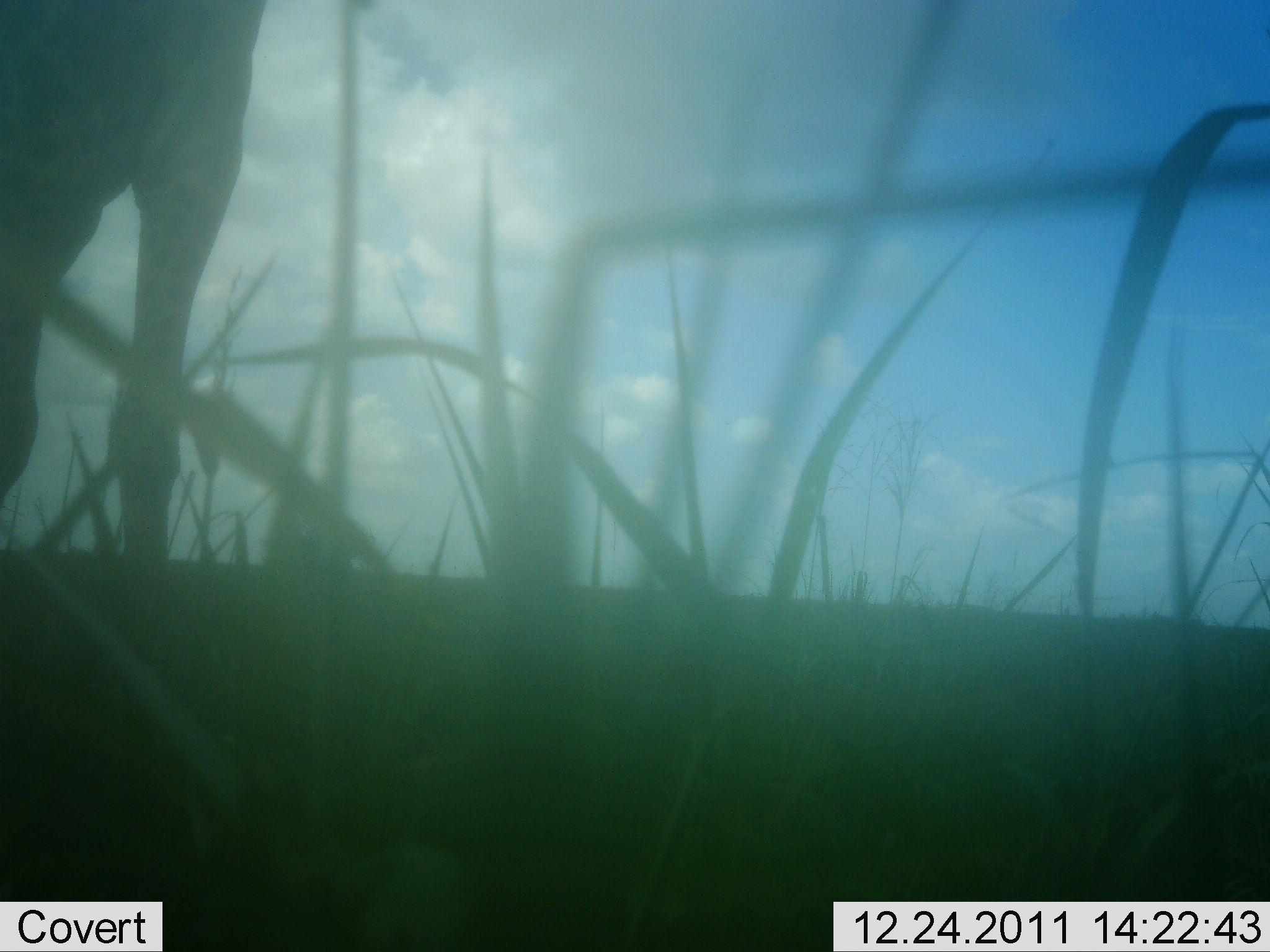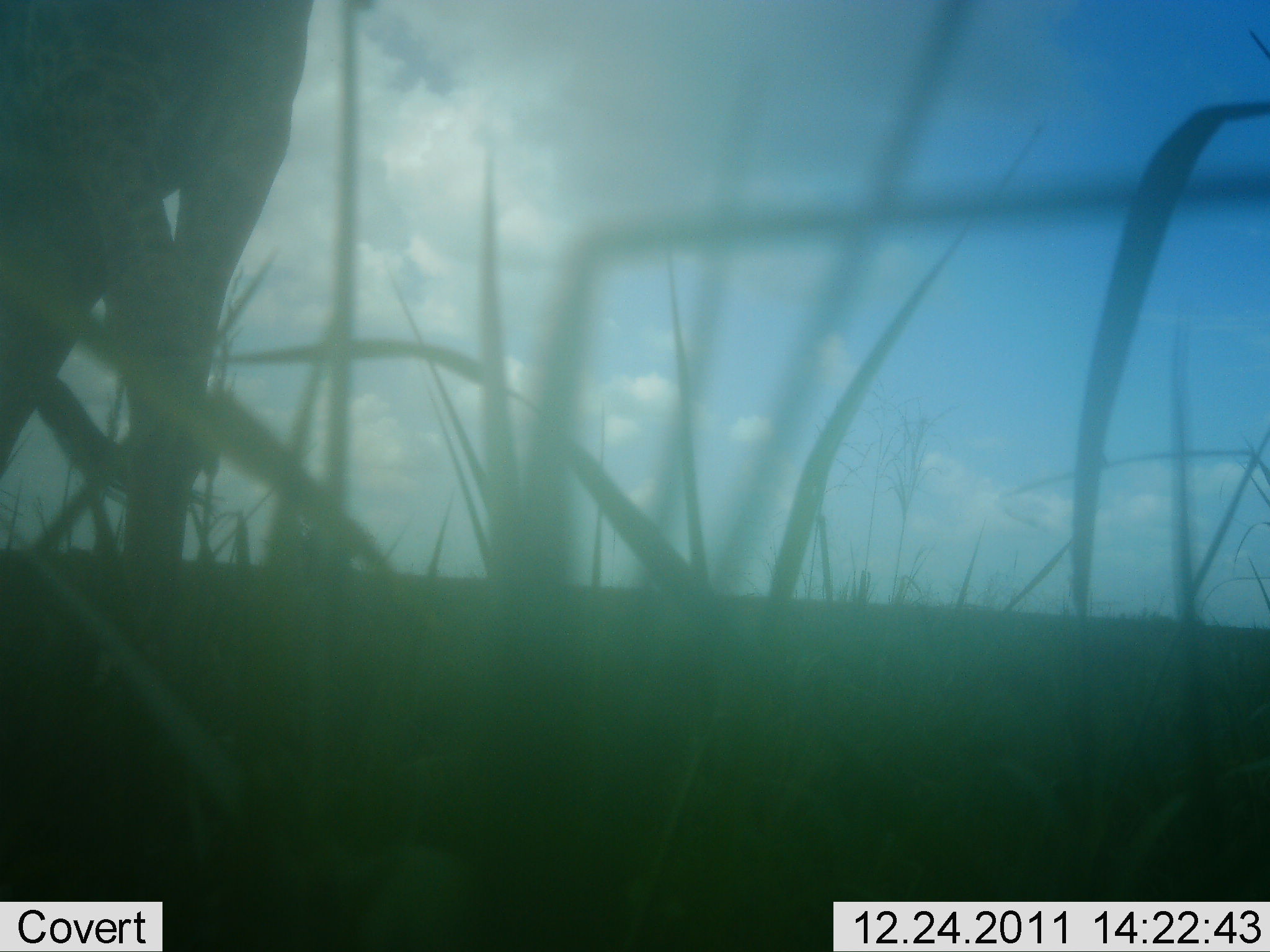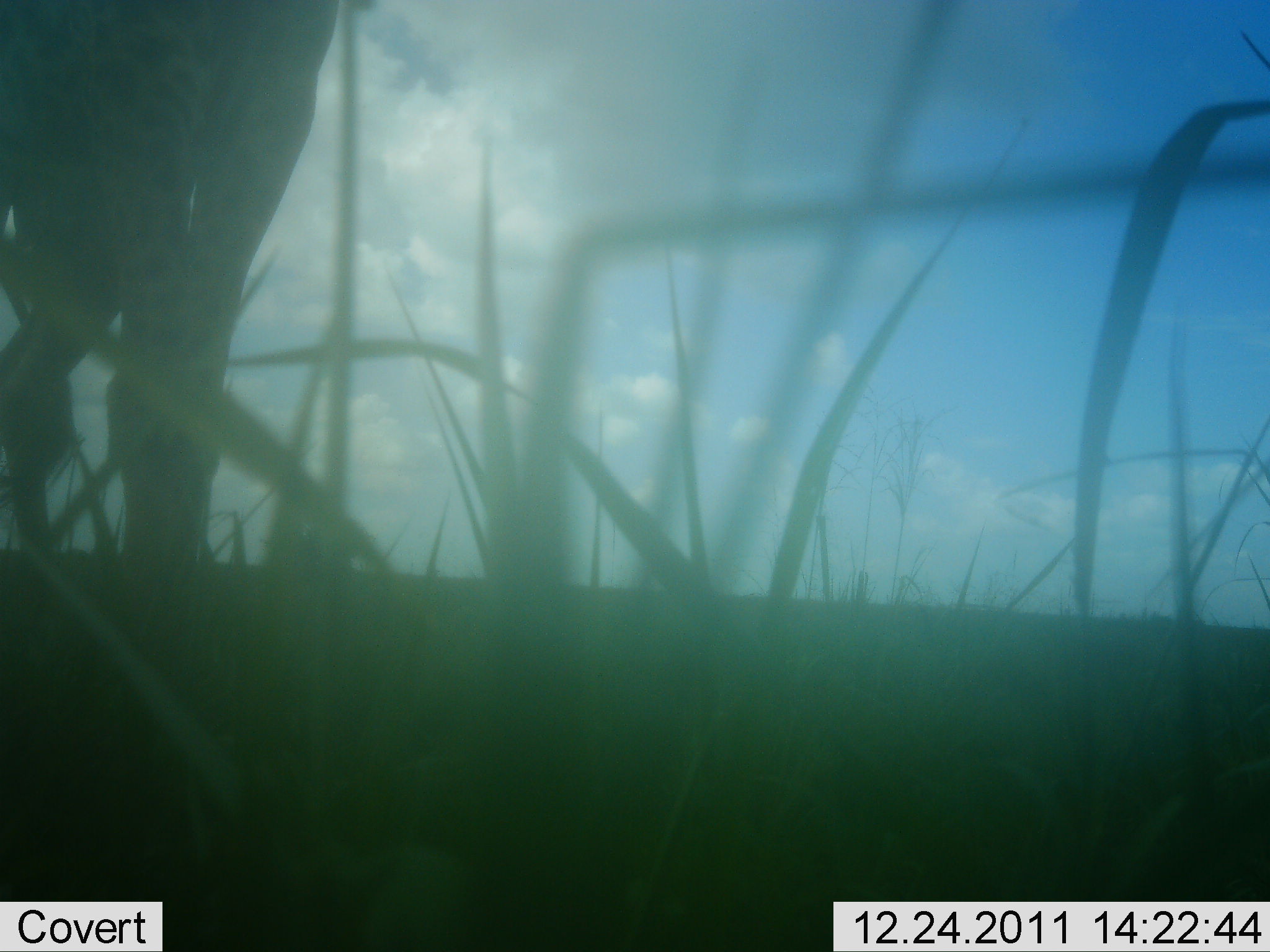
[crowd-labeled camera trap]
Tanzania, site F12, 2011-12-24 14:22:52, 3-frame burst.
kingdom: Animalia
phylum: Chordata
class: Mammalia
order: Artiodactyla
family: Giraffidae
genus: Giraffa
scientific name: Giraffa camelopardalis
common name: giraffe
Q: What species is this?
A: Giraffe (Giraffa camelopardalis).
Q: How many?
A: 1.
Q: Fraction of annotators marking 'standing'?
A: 36%.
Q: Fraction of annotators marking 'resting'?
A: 0%.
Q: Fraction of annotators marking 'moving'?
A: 64%.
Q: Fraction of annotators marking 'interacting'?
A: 0%.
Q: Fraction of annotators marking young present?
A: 0%.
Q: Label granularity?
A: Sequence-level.